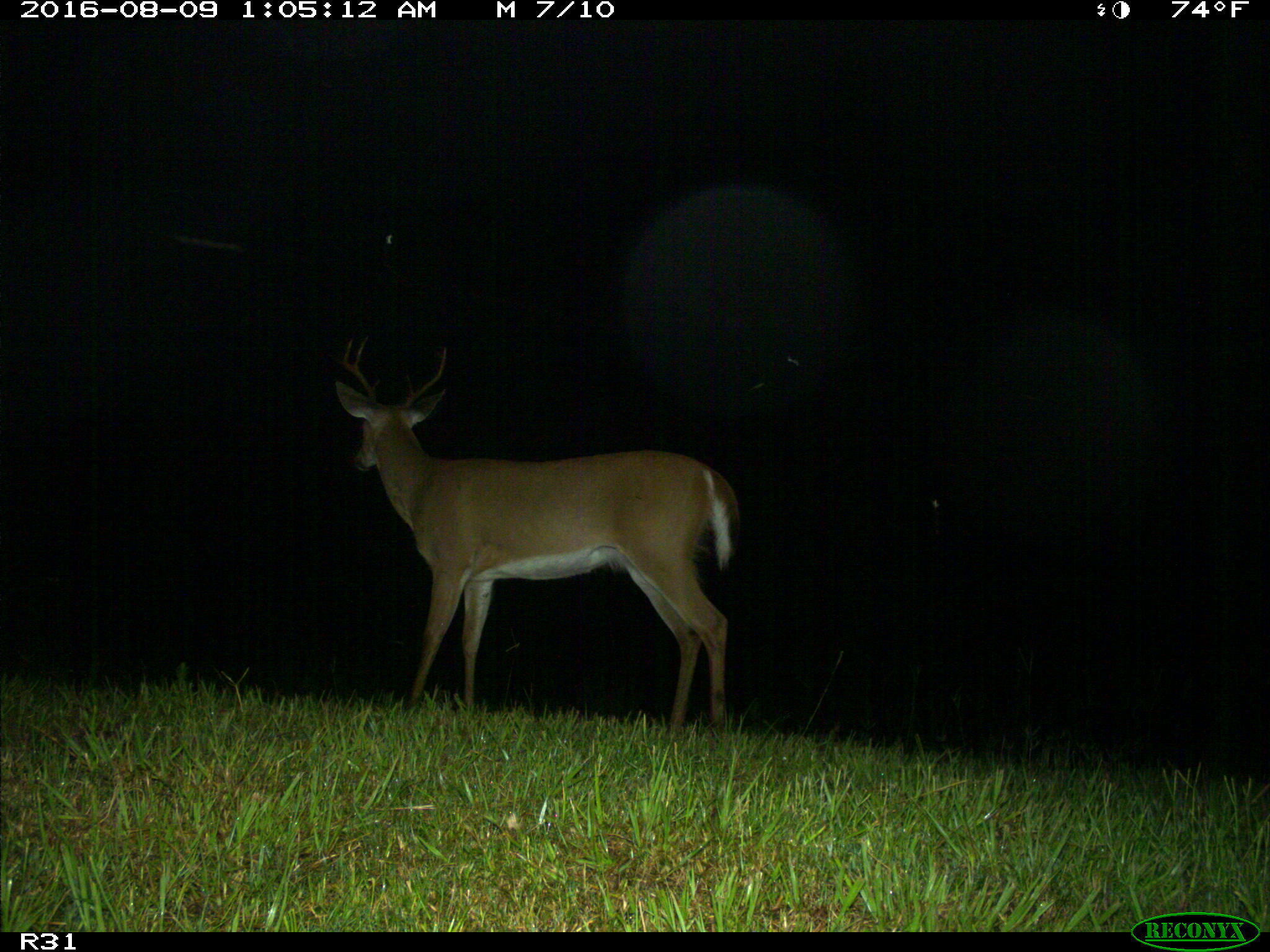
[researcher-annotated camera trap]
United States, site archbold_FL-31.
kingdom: Animalia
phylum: Chordata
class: Mammalia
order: Artiodactyla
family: Cervidae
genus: Odocoileus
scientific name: Odocoileus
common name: deer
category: unidentified deer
Unidentified deer (deer) (Odocoileus).